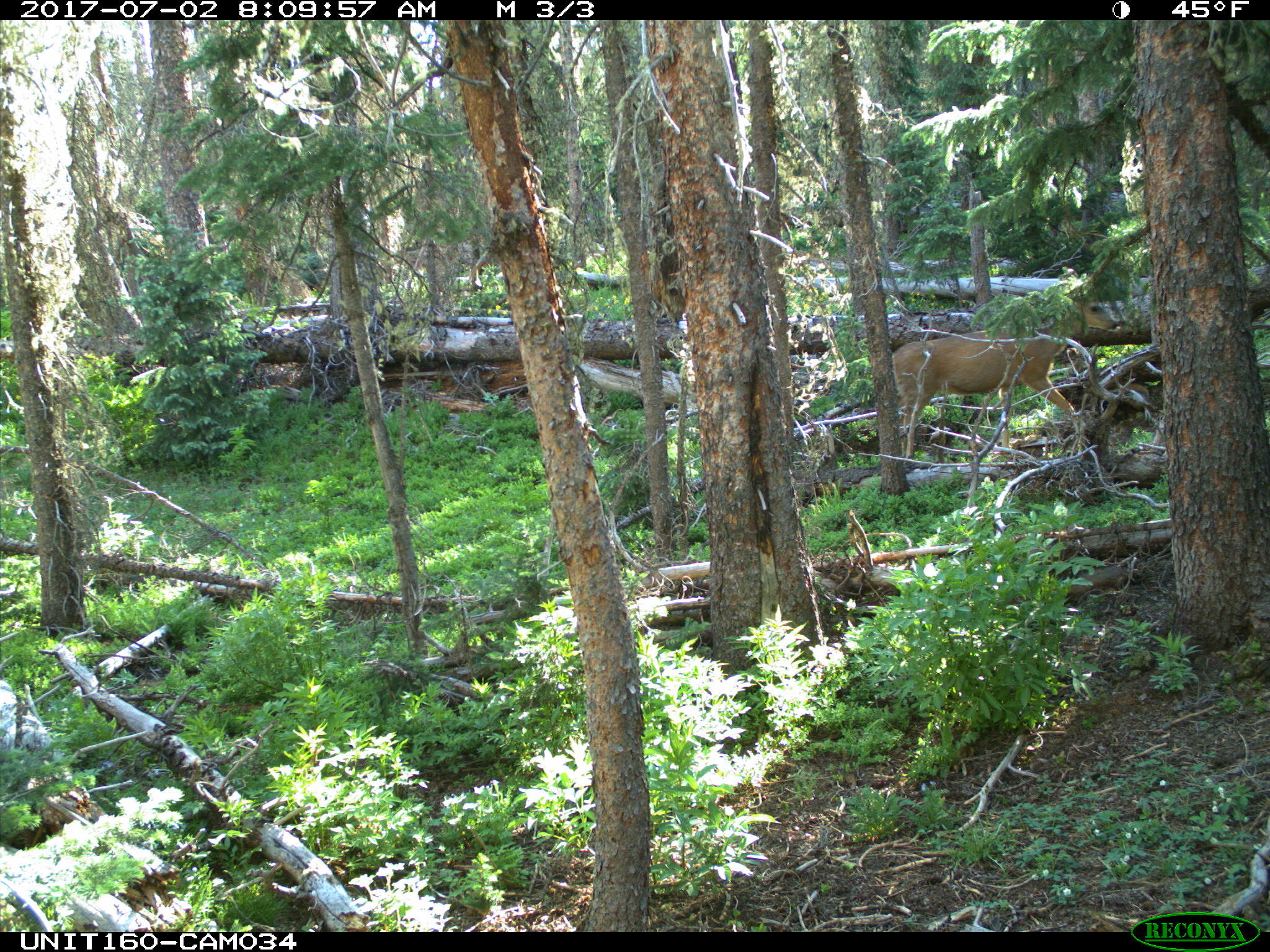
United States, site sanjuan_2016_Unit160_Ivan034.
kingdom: Animalia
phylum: Chordata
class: Mammalia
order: Artiodactyla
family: Cervidae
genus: Odocoileus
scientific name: Odocoileus hemionus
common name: mule deer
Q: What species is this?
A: Odocoileus hemionus (mule deer).